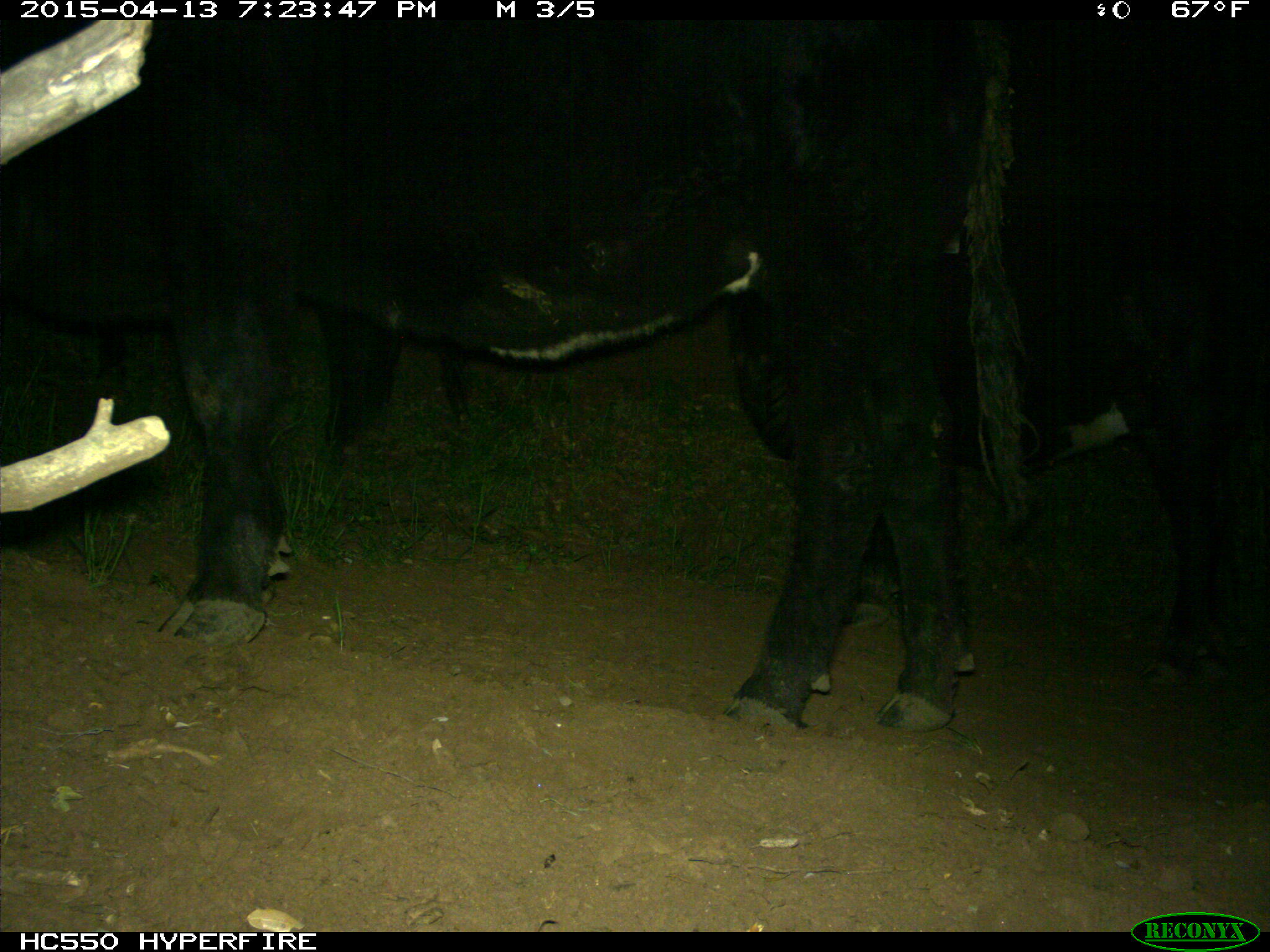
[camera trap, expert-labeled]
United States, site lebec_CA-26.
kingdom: Animalia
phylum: Chordata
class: Mammalia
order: Artiodactyla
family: Bovidae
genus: Bos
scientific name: Bos taurus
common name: domestic cow